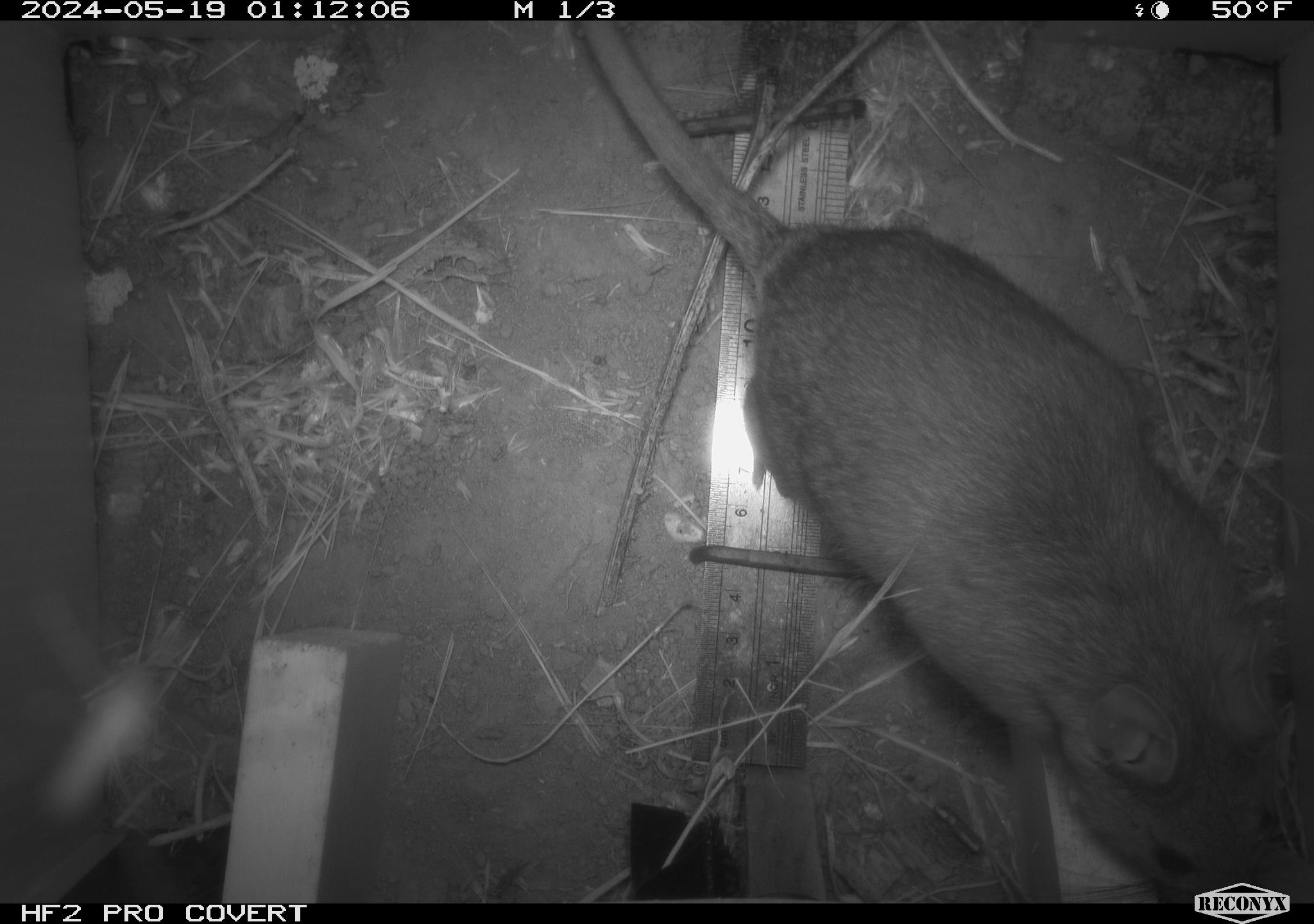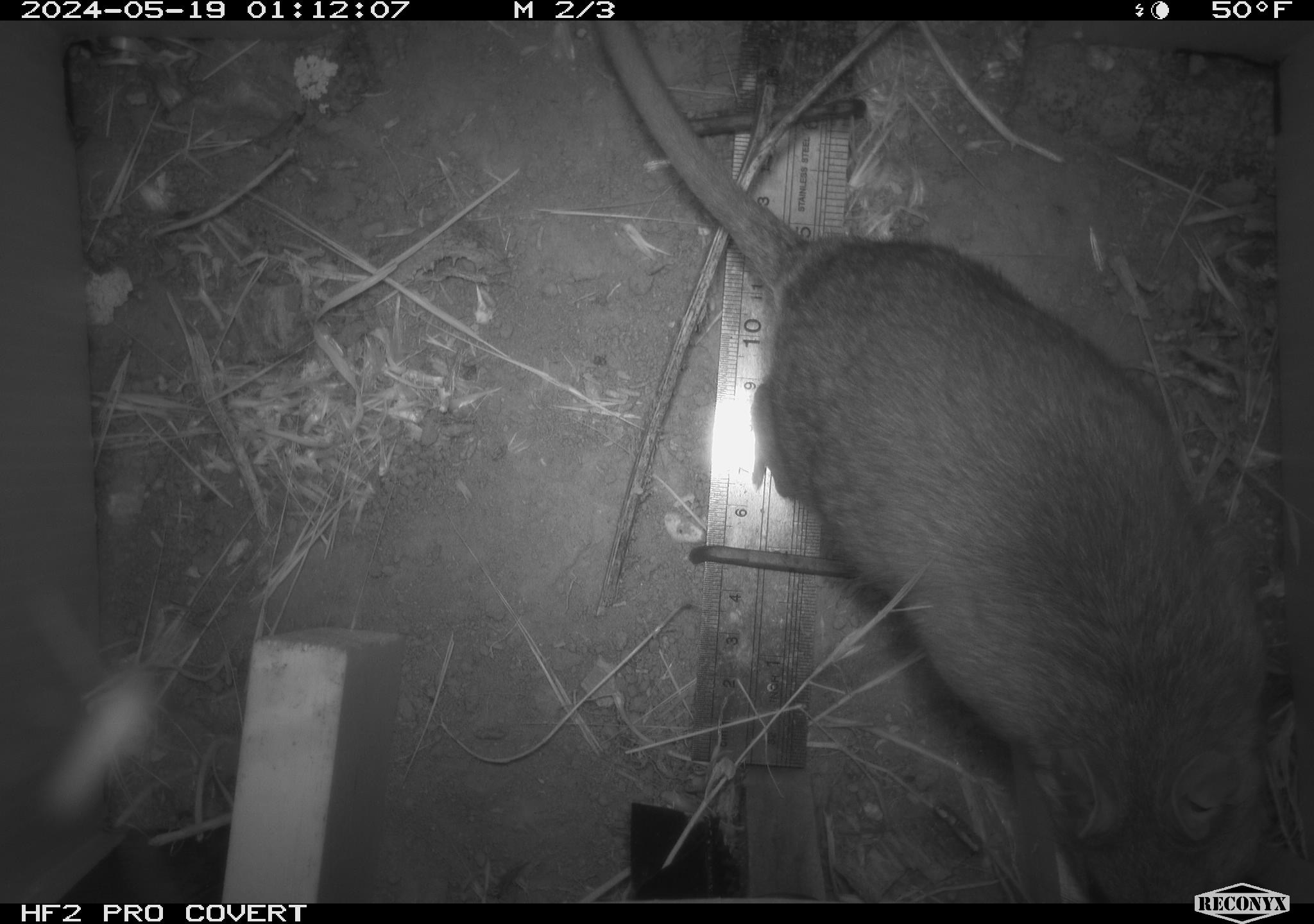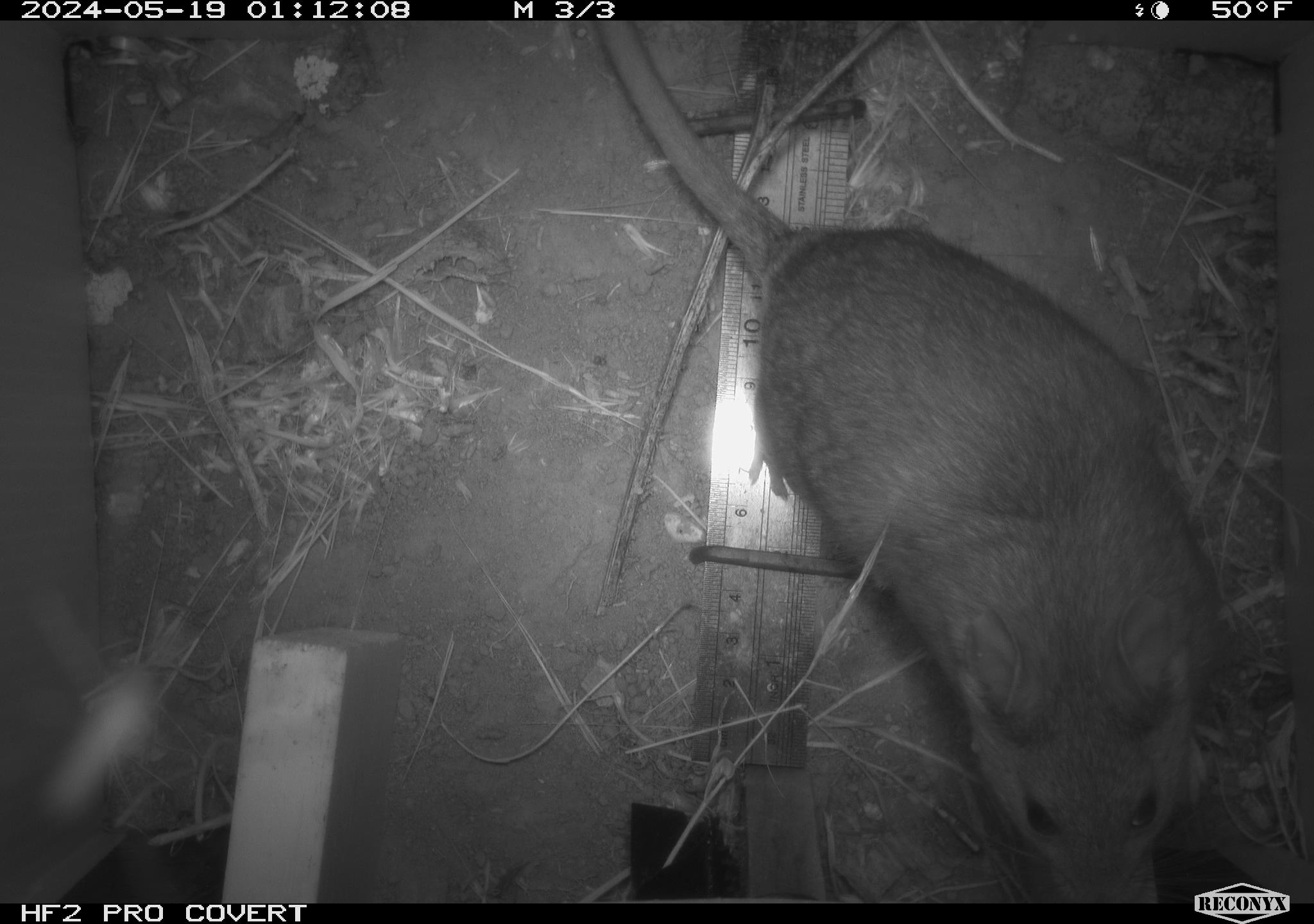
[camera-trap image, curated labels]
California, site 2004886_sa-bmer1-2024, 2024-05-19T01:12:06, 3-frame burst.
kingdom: Animalia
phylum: Chordata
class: Mammalia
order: Rodentia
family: Muridae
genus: Rattus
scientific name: Rattus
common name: rat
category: rattus species